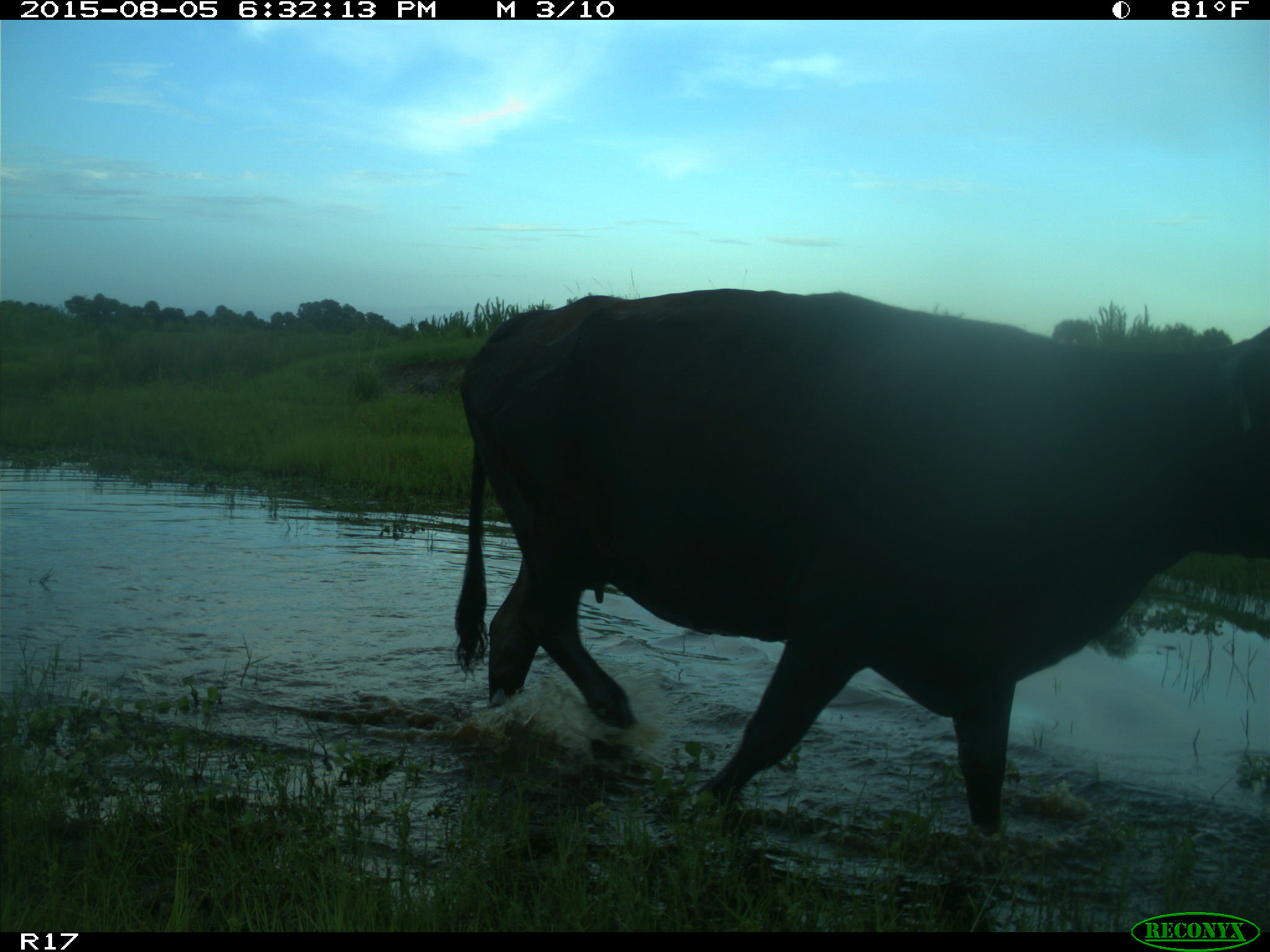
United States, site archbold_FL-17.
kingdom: Animalia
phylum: Chordata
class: Mammalia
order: Artiodactyla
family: Bovidae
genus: Bos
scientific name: Bos taurus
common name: domestic cow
Bos taurus (domestic cow).